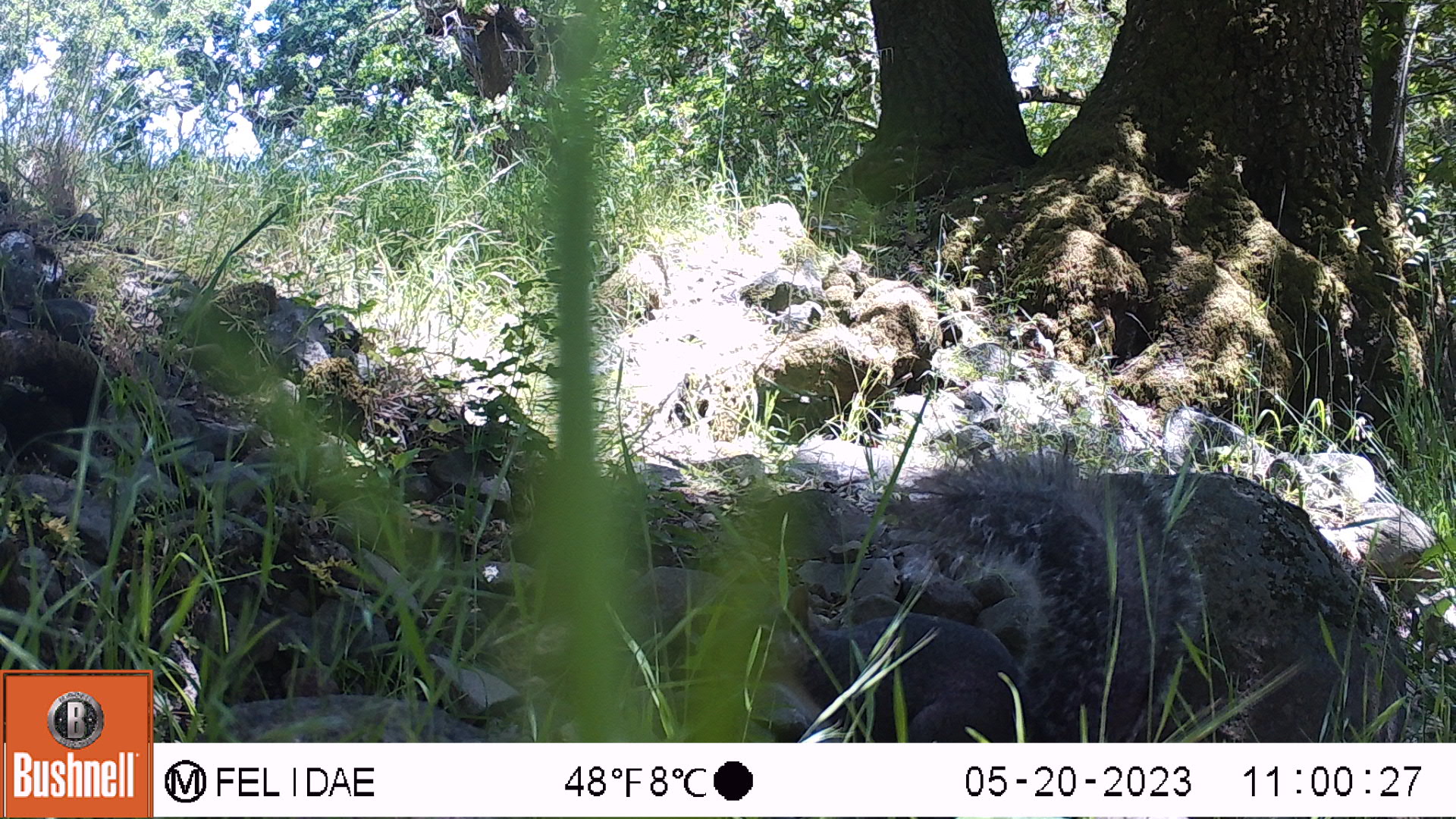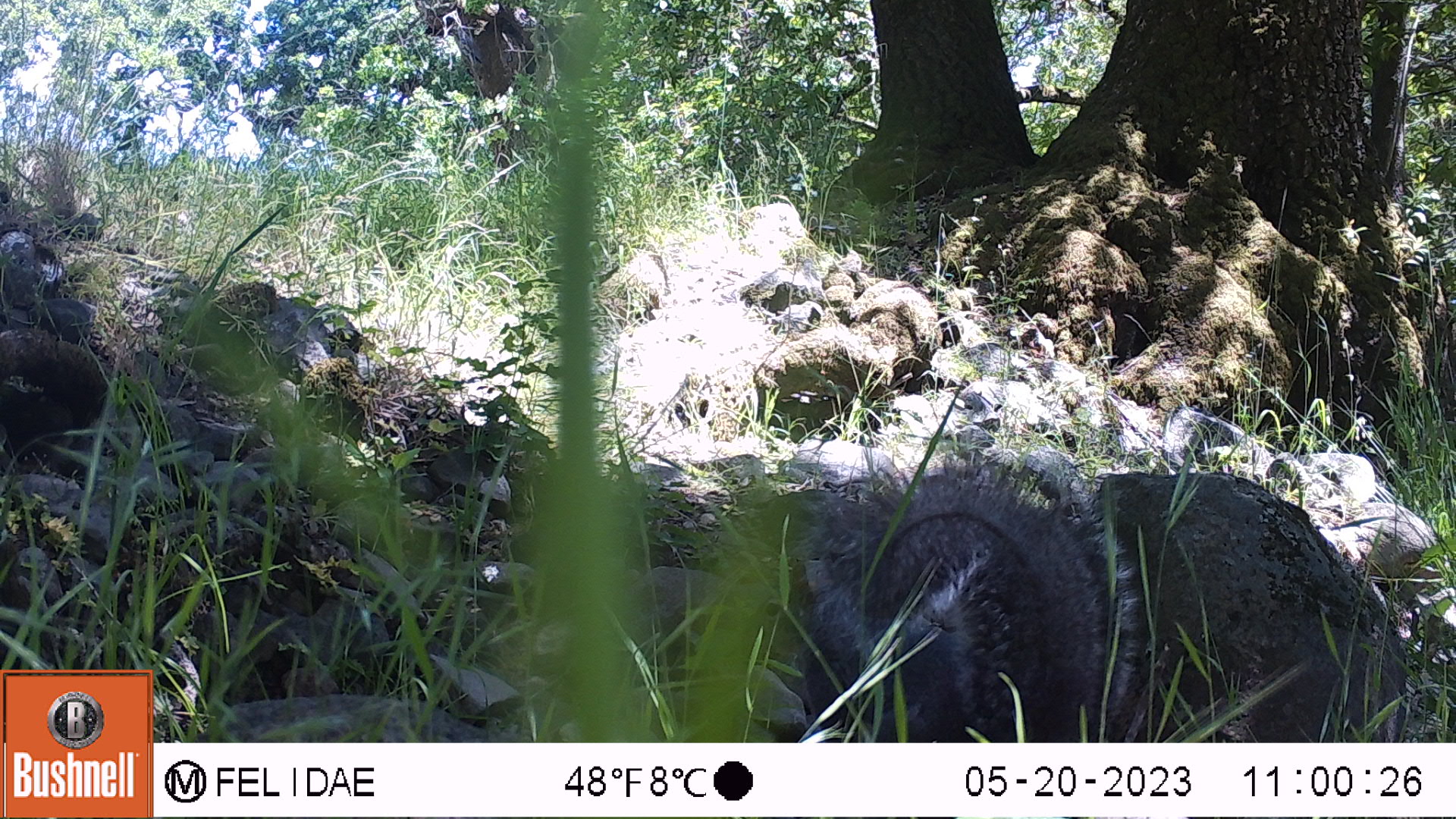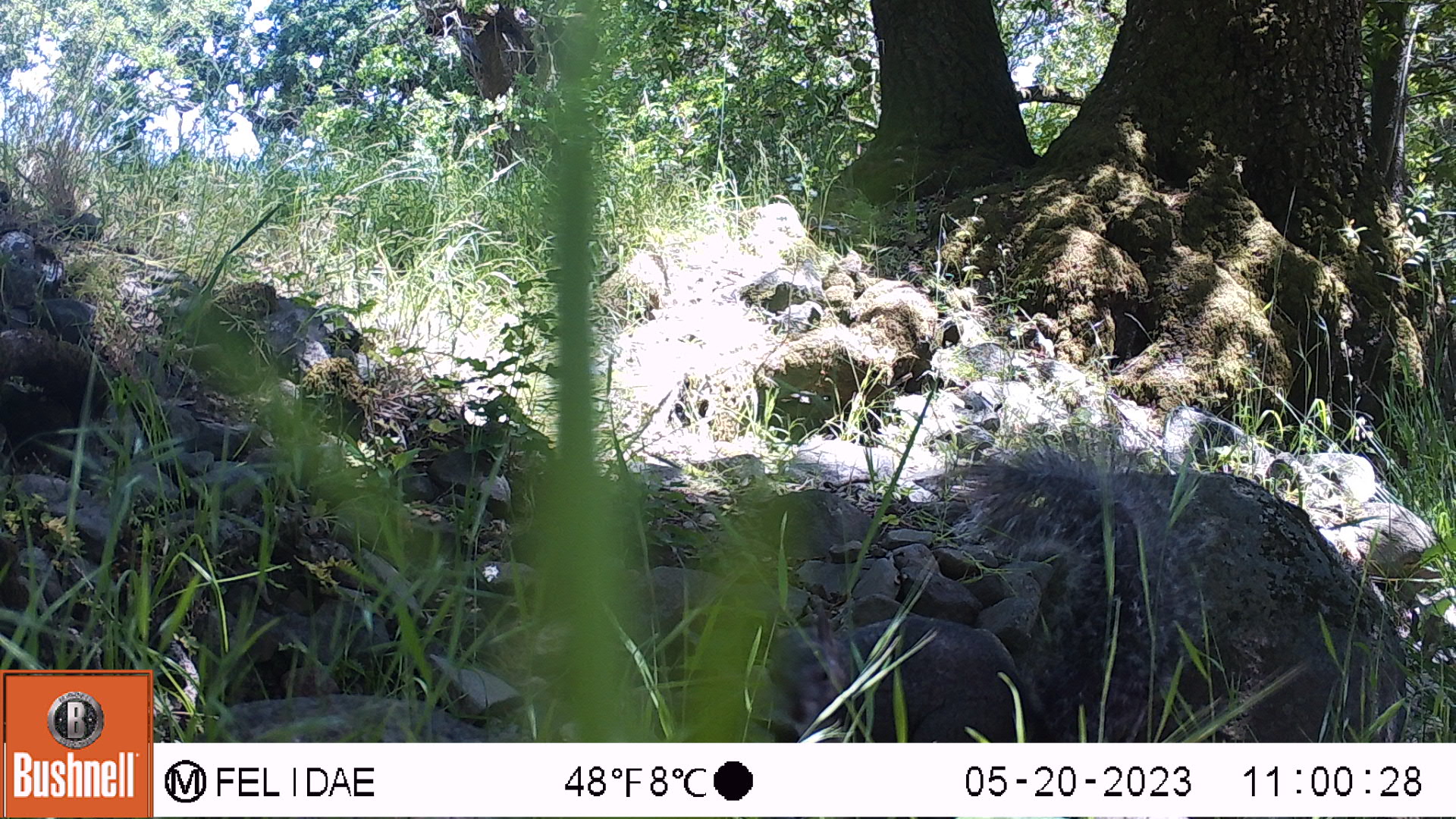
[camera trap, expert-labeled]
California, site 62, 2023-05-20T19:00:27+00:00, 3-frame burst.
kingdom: Animalia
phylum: Chordata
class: Mammalia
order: Rodentia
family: Sciuridae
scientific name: Sciuridae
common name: squirrel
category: unknown squirrel